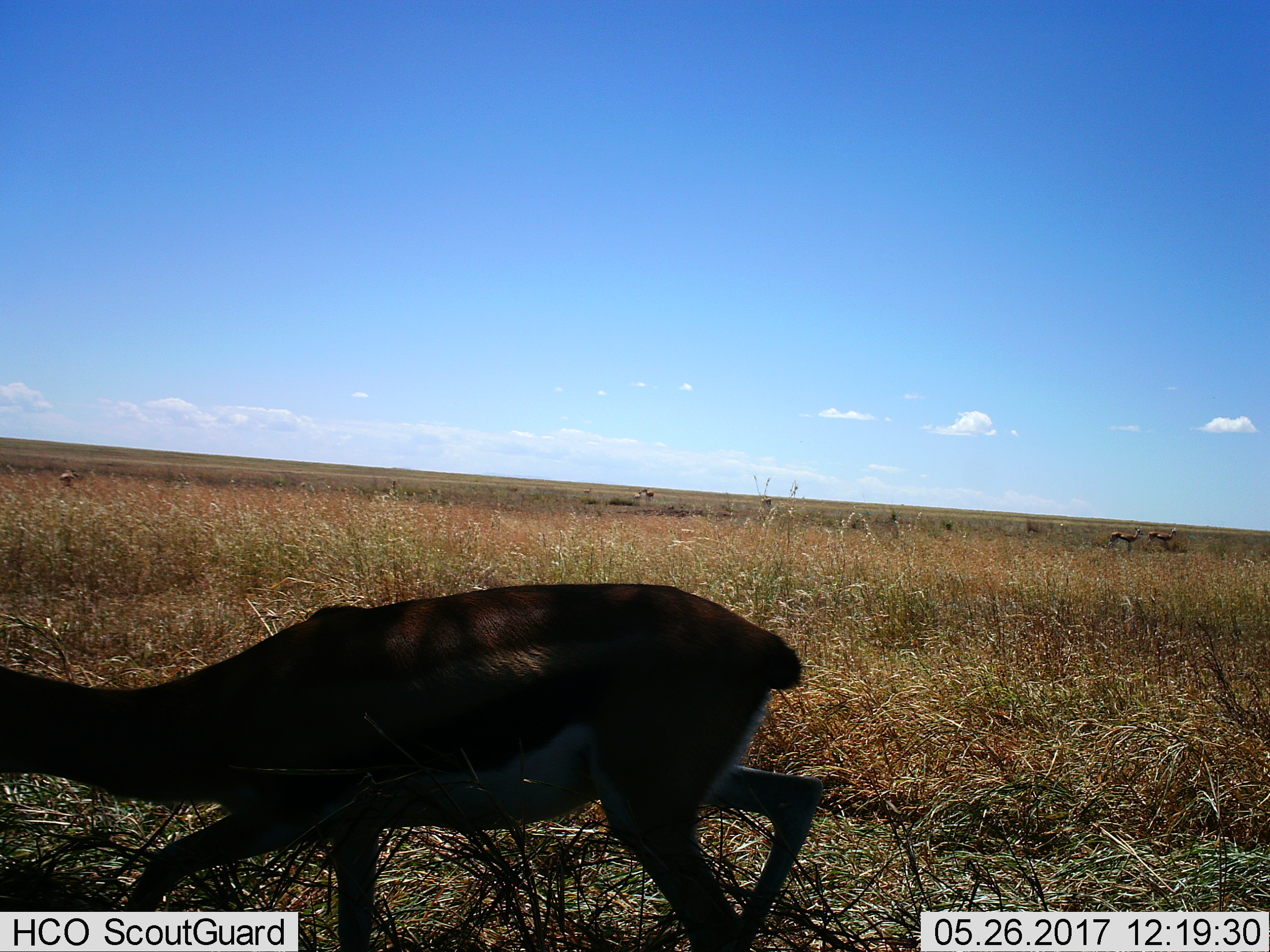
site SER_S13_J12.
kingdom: Animalia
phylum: Chordata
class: Mammalia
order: Artiodactyla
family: Bovidae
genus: Eudorcas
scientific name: Eudorcas thomsonii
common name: thomson's gazelle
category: gazellethomsons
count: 6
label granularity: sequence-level